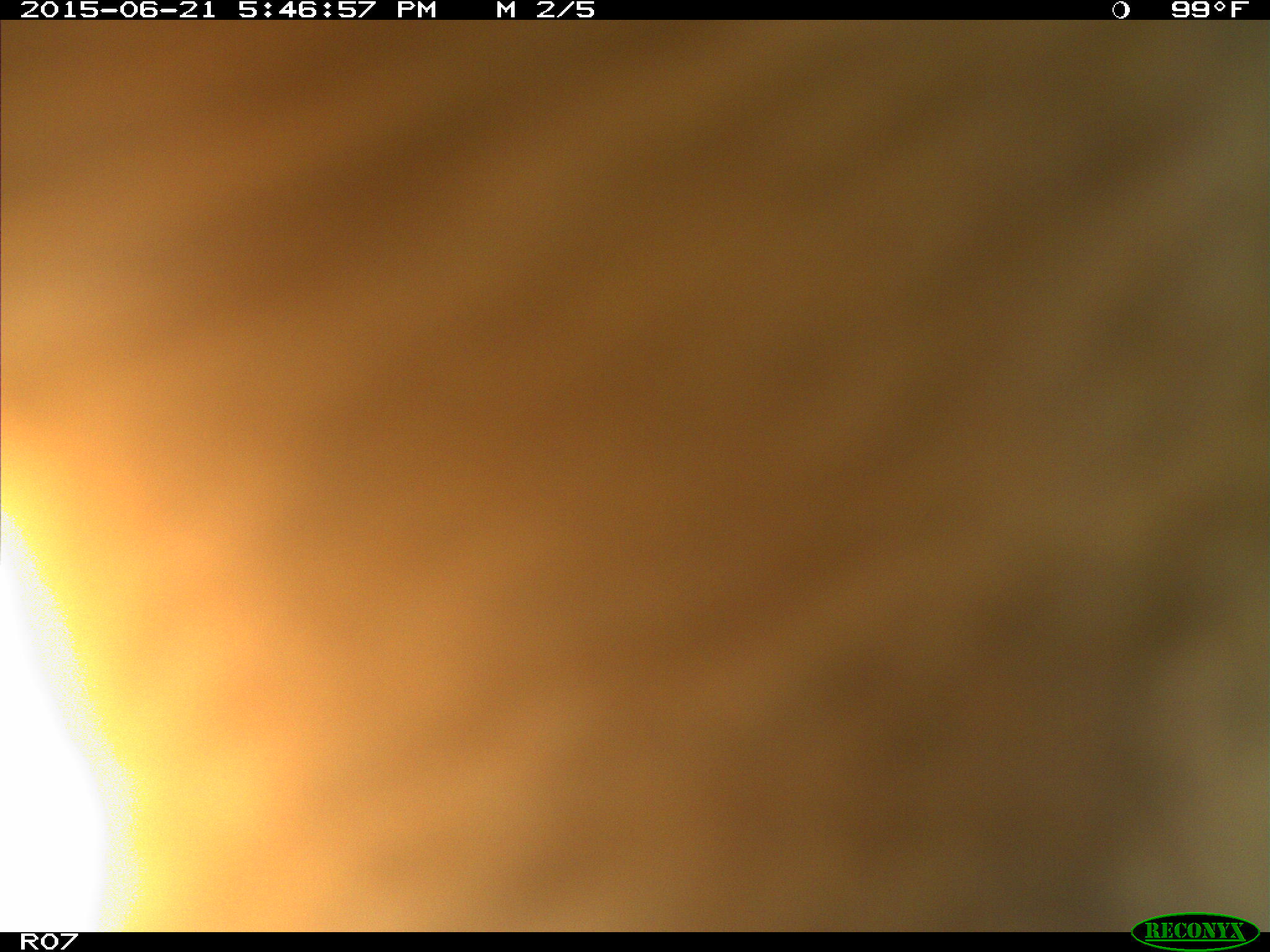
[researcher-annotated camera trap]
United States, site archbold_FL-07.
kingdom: Animalia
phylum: Chordata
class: Mammalia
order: Artiodactyla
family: Bovidae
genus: Bos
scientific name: Bos taurus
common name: domestic cow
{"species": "Bos taurus (domestic cow)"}